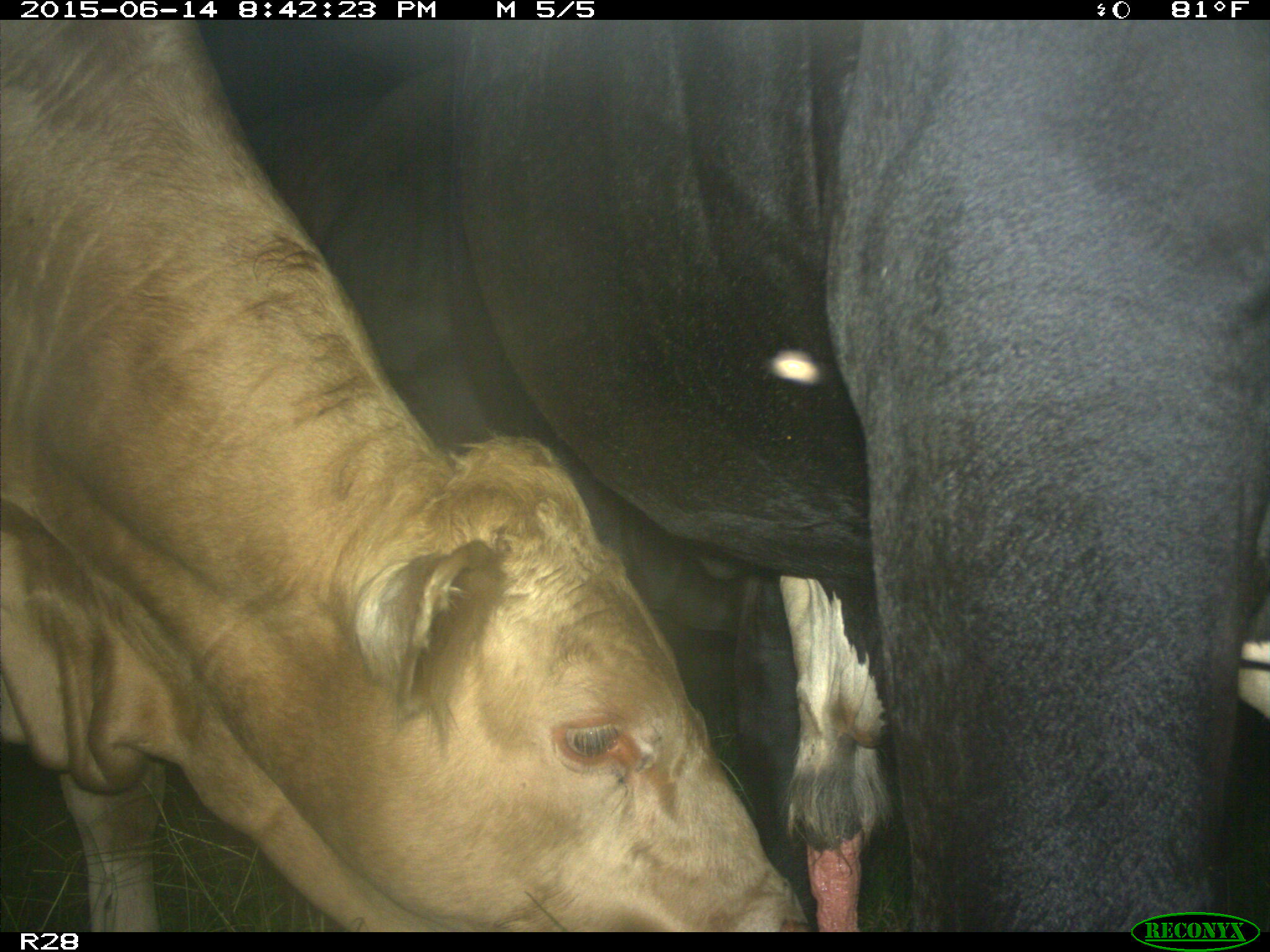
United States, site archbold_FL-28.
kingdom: Animalia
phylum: Chordata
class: Mammalia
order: Artiodactyla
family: Bovidae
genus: Bos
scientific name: Bos taurus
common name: domestic cow